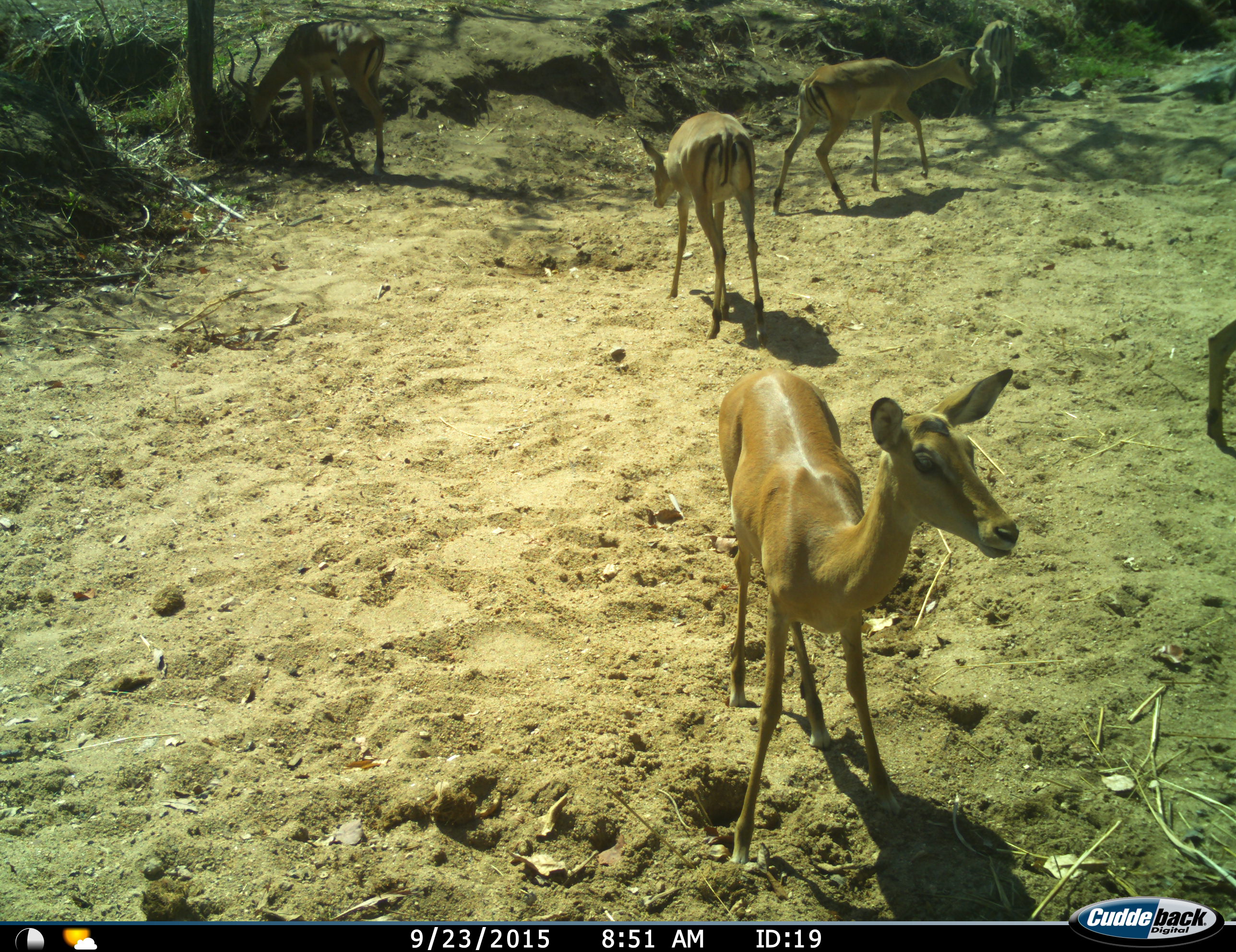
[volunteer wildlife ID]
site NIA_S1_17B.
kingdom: Animalia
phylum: Chordata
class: Mammalia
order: Artiodactyla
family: Bovidae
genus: Aepyceros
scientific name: Aepyceros melampus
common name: impala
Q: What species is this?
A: Impala (Aepyceros melampus).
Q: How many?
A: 6.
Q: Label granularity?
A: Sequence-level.